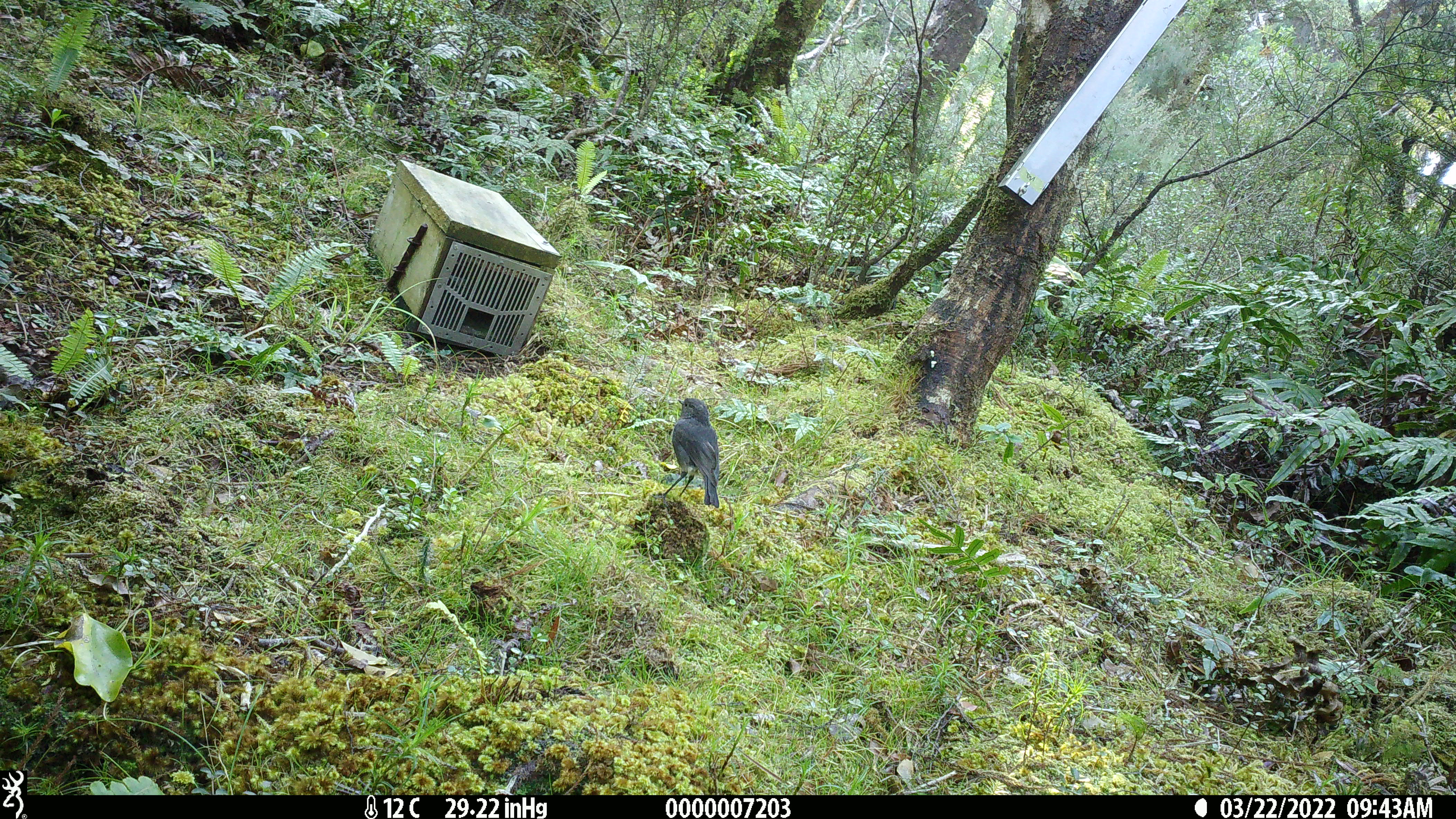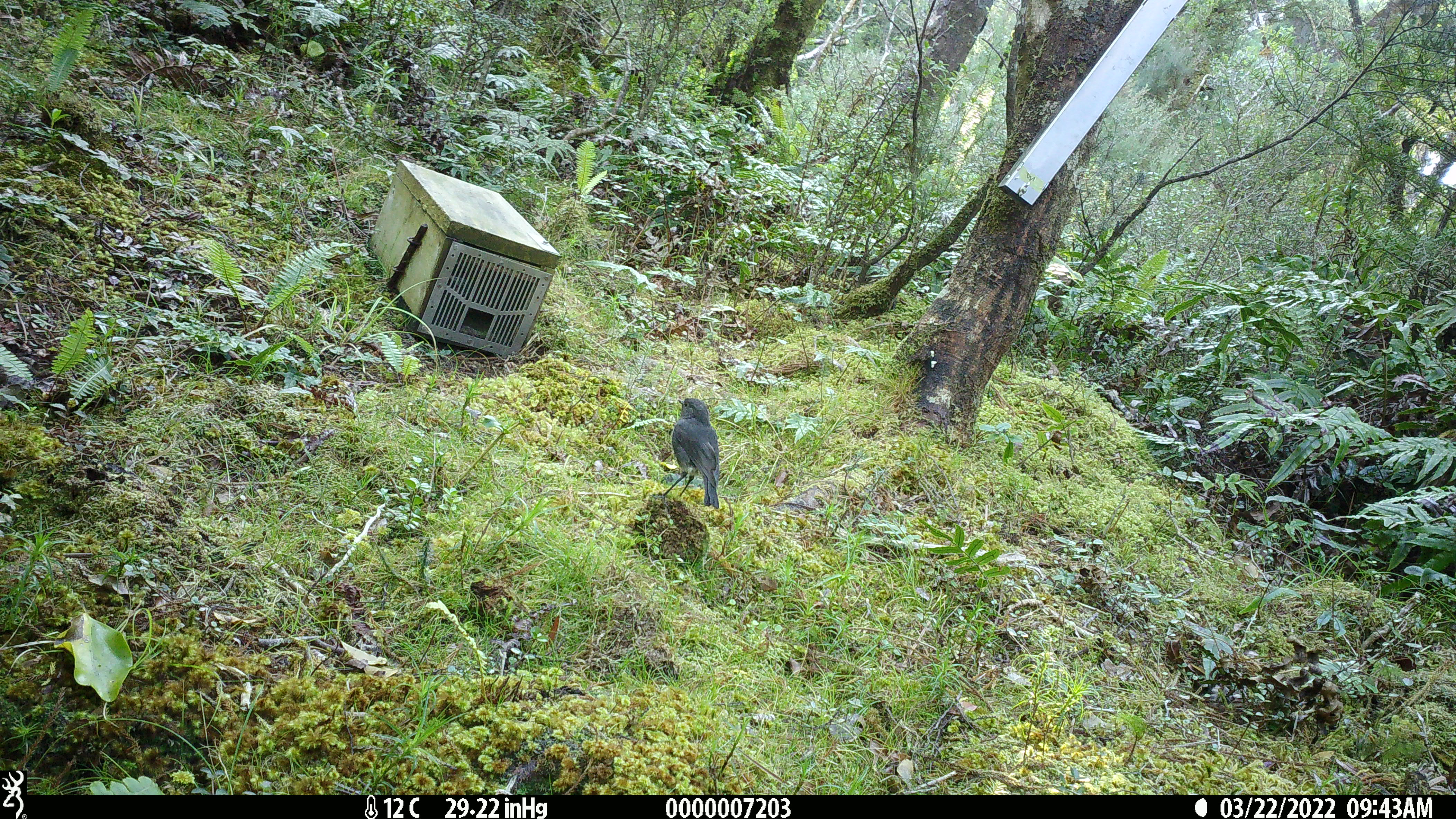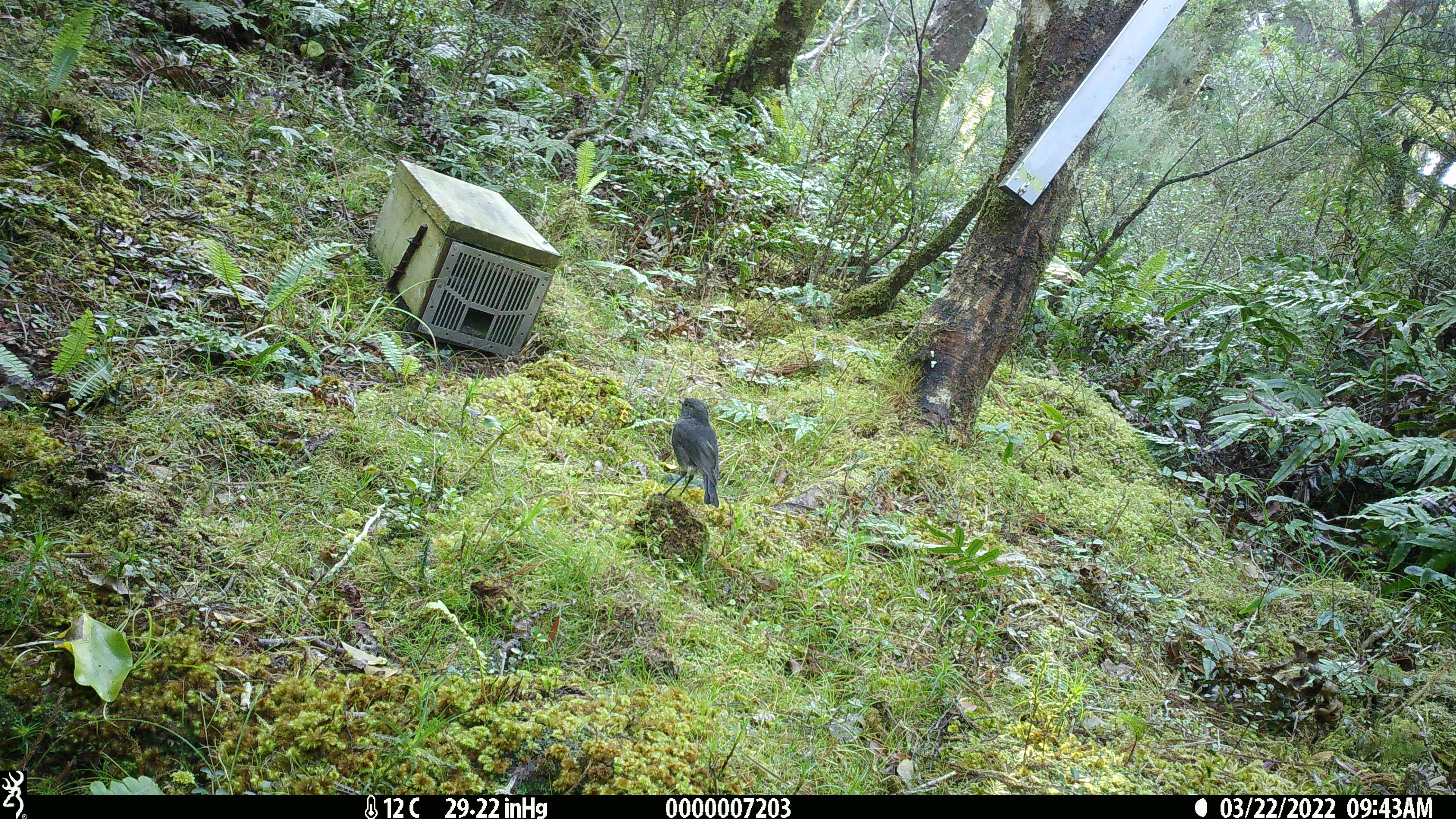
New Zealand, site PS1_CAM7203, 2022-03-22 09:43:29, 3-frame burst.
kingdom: Animalia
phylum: Chordata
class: Aves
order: Passeriformes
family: Petroicidae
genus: Petroica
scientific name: Petroica australis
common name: new zealand robin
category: robin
Robin (new zealand robin) (Petroica australis).